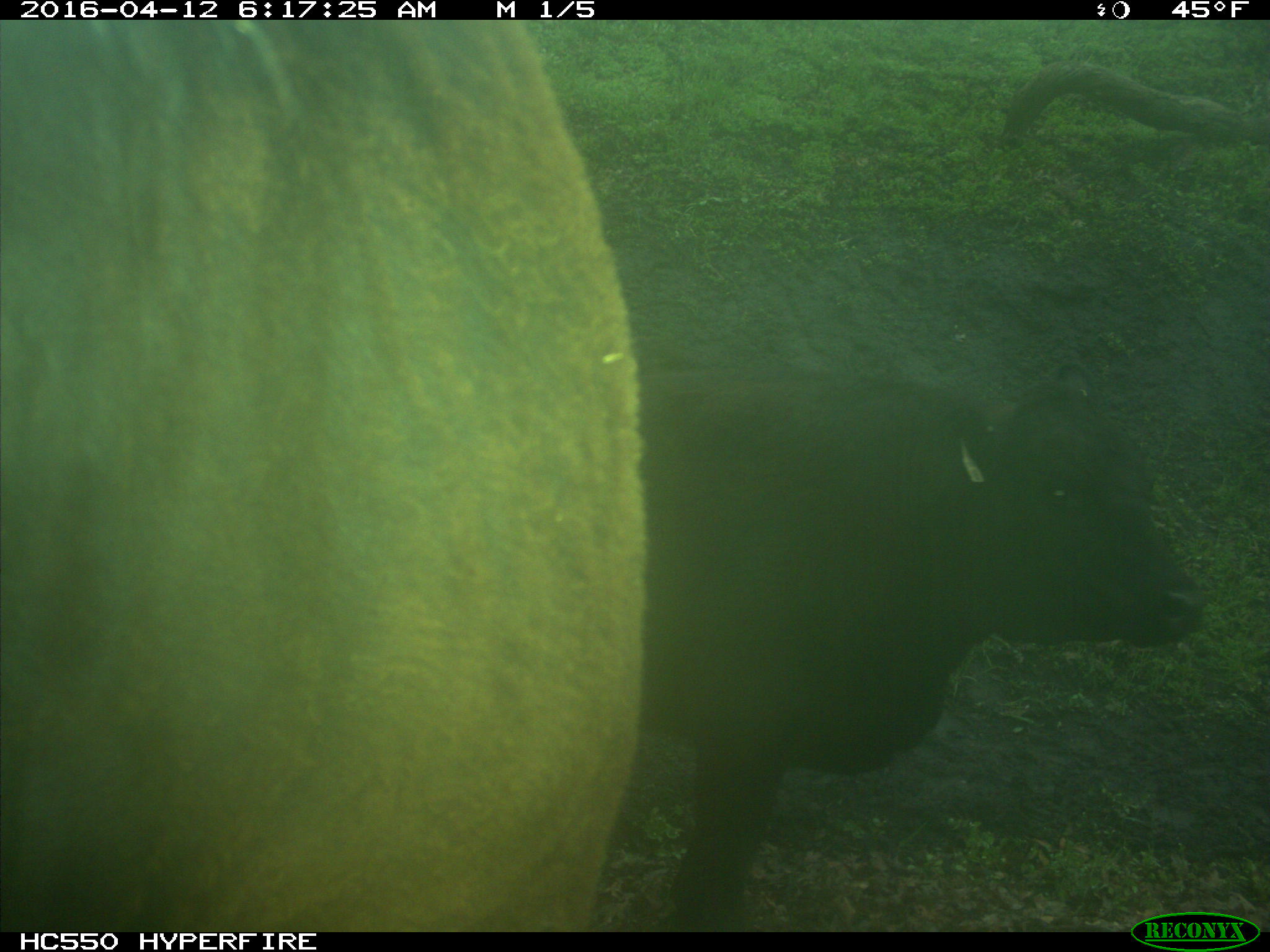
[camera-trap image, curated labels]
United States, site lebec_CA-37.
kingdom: Animalia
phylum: Chordata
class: Mammalia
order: Artiodactyla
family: Bovidae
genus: Bos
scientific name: Bos taurus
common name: domestic cow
Bos taurus (domestic cow).